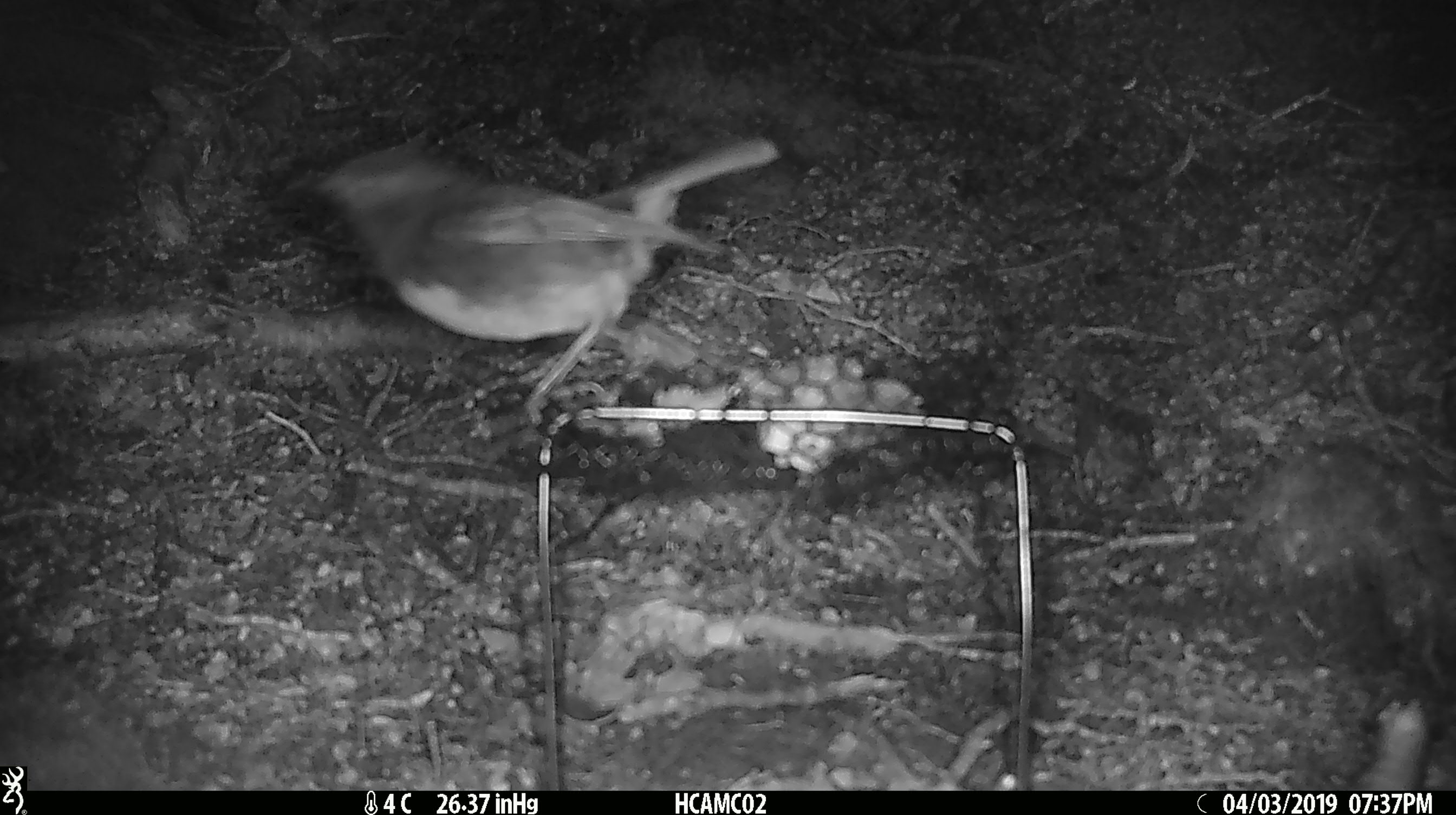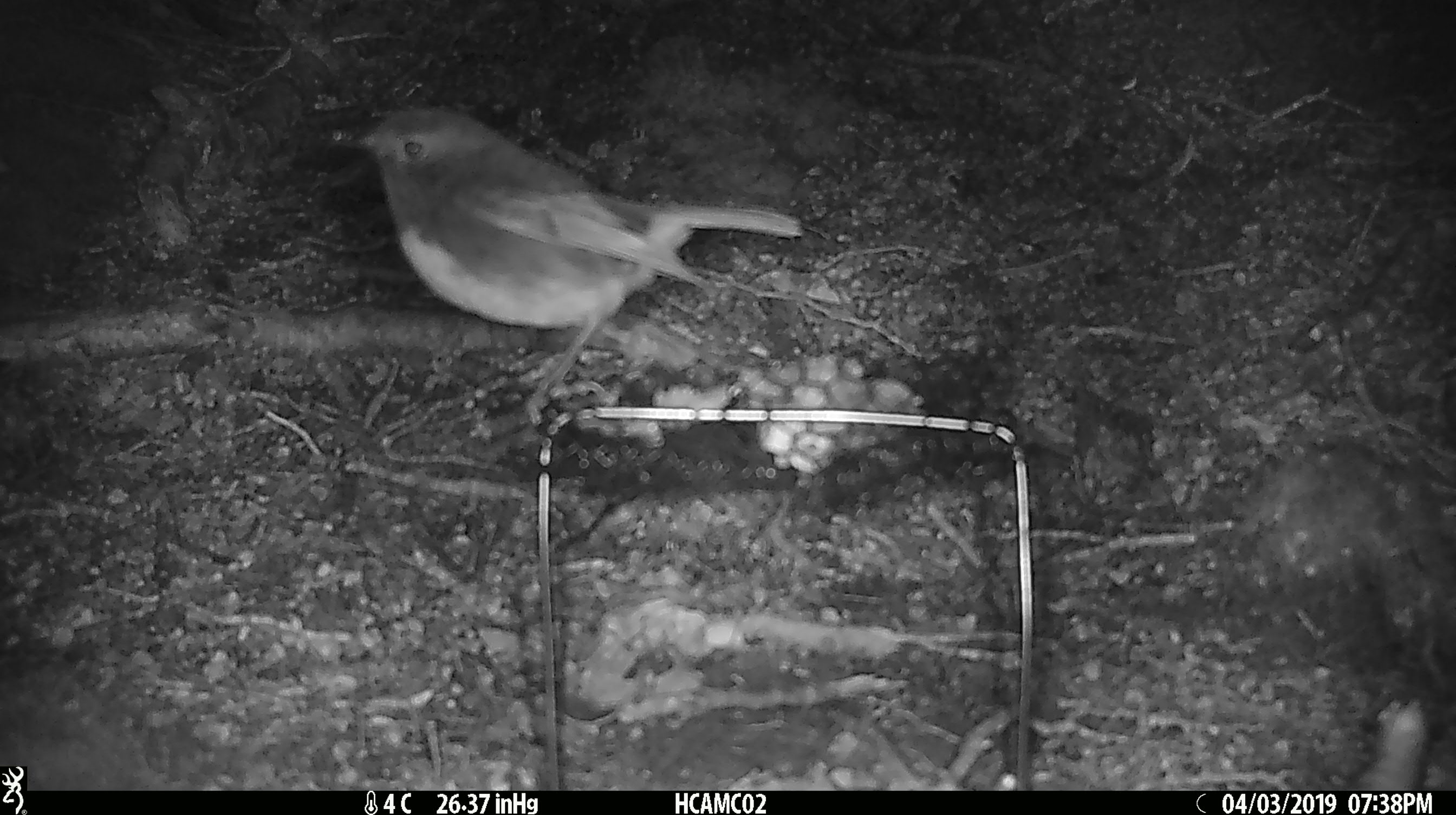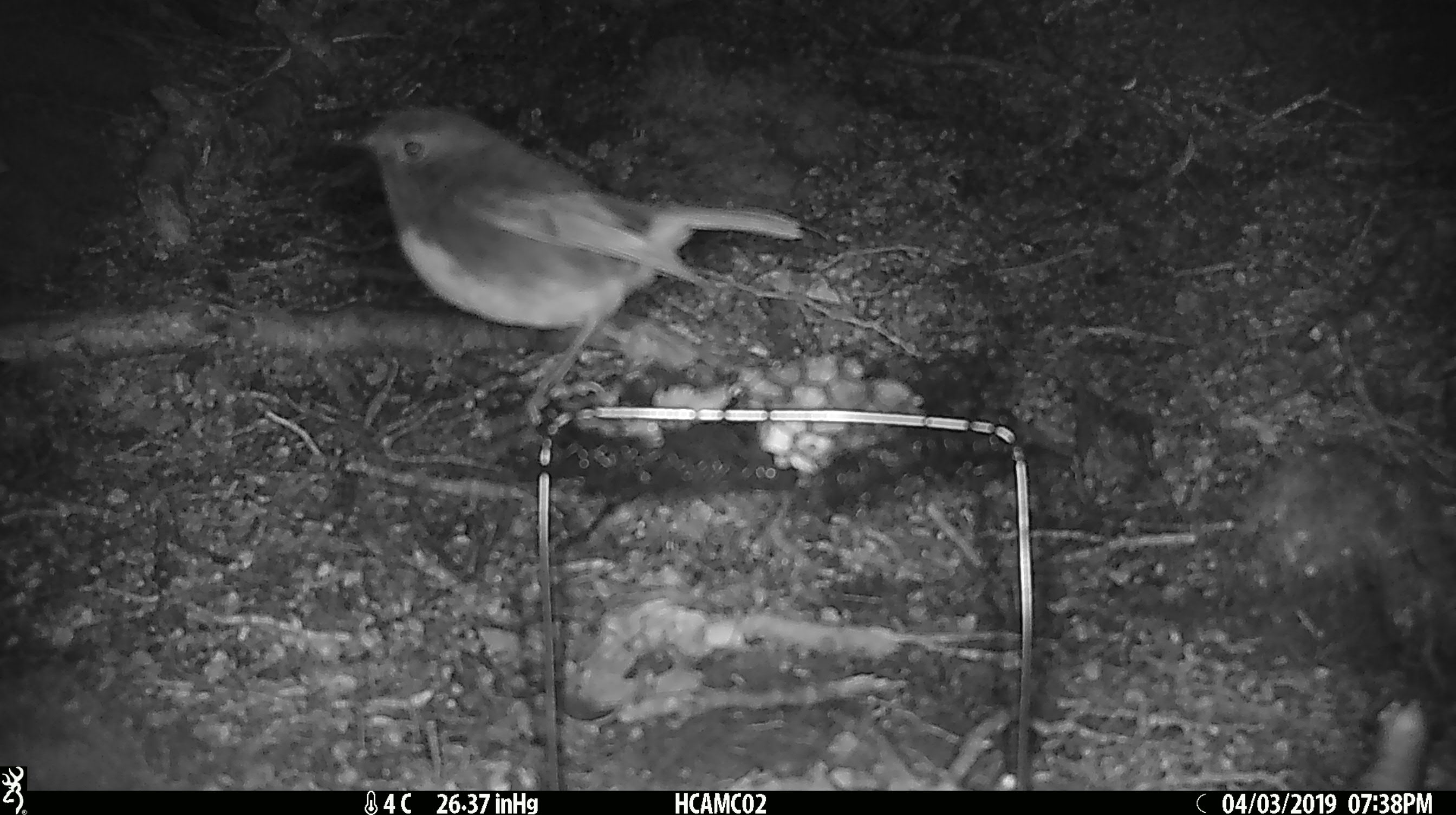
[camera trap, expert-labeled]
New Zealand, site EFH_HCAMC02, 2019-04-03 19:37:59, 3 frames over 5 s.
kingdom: Animalia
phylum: Chordata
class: Aves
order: Passeriformes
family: Petroicidae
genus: Petroica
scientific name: Petroica australis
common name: new zealand robin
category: robin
Robin (new zealand robin) (Petroica australis).